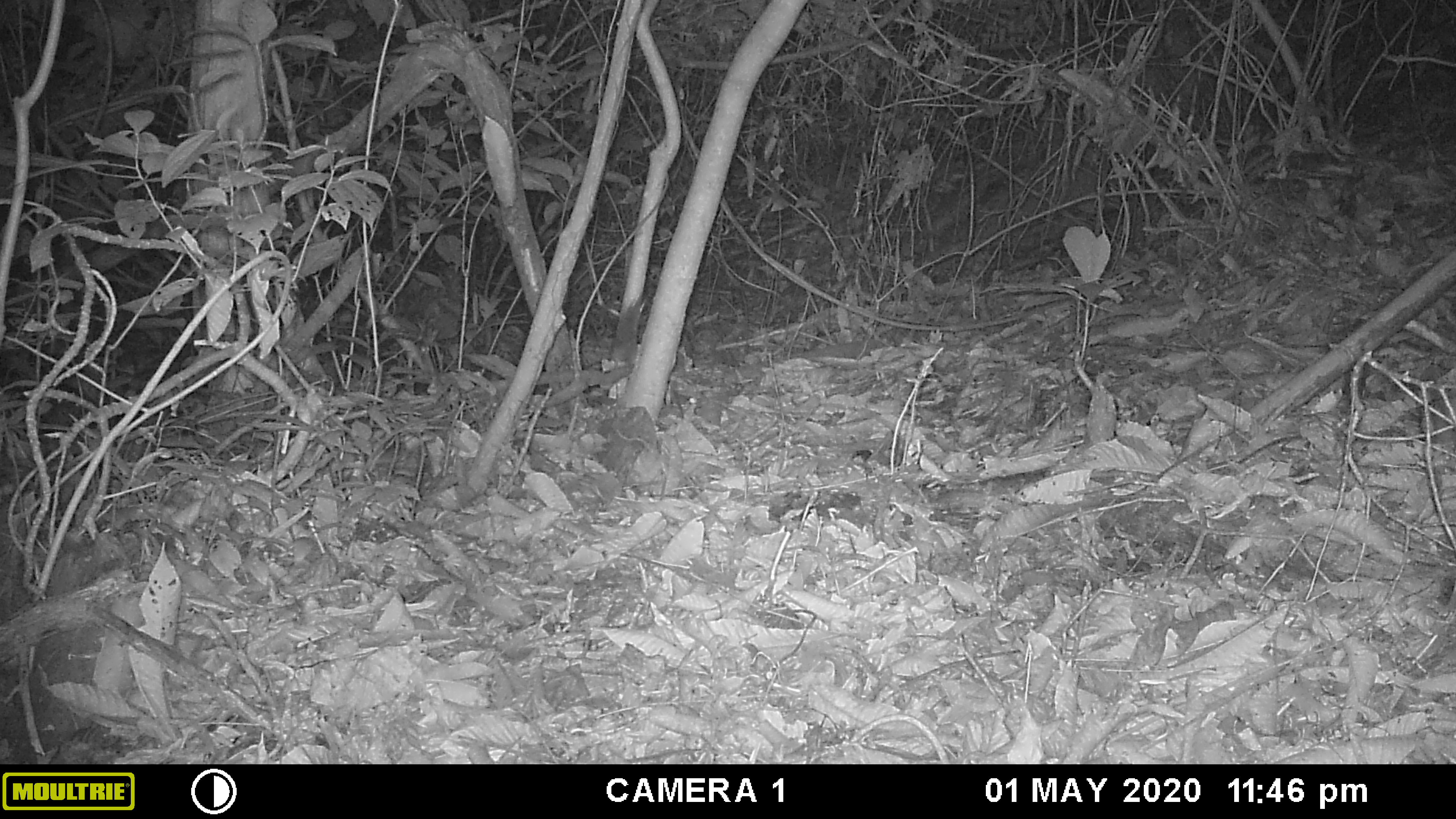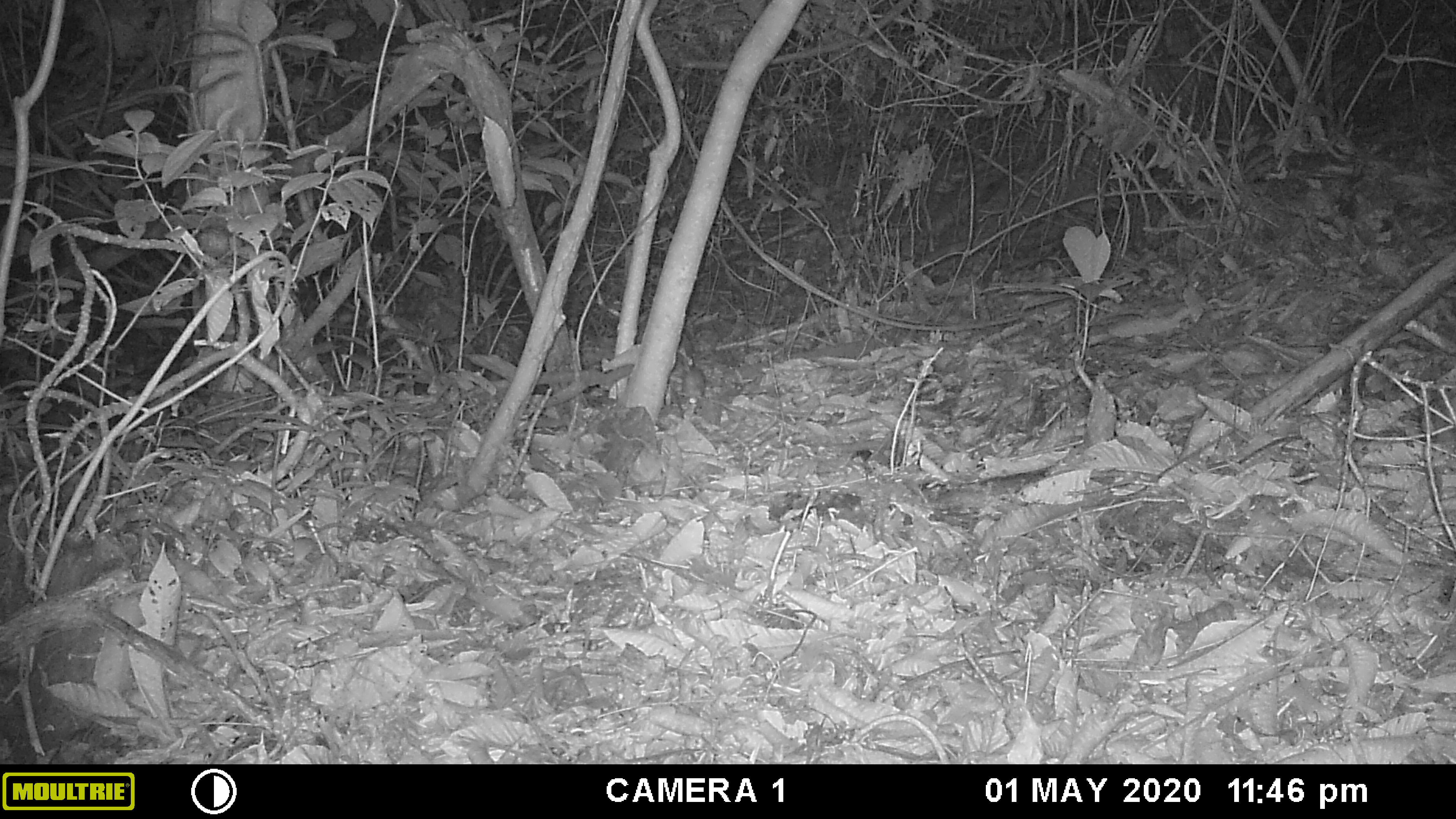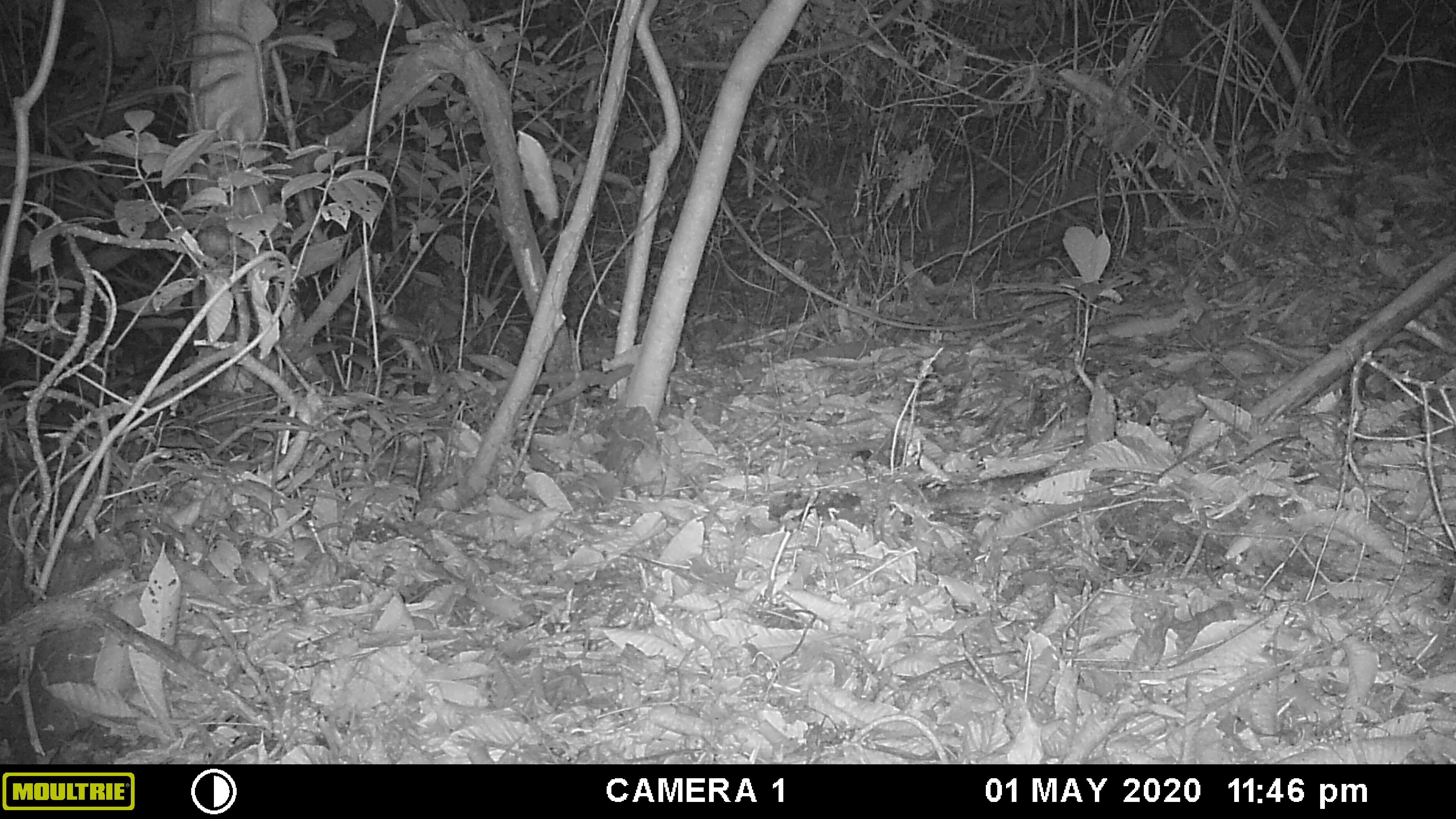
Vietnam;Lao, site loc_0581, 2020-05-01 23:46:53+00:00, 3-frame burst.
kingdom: Animalia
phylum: Chordata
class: Mammalia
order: Rodentia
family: Muridae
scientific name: Muridae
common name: old-world mice and rats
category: unidentified murid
Unidentified murid (old-world mice and rats) (Muridae). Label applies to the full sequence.